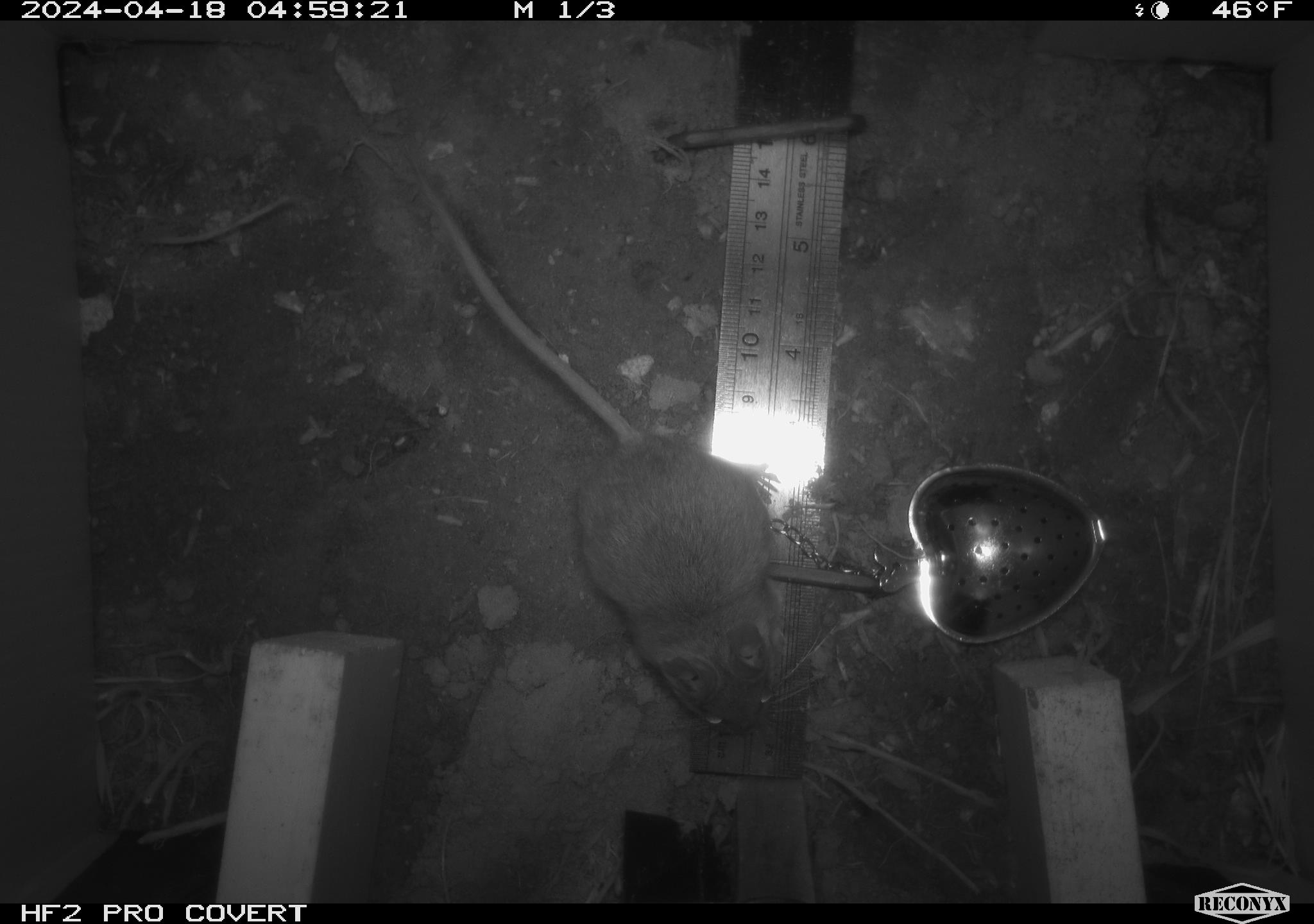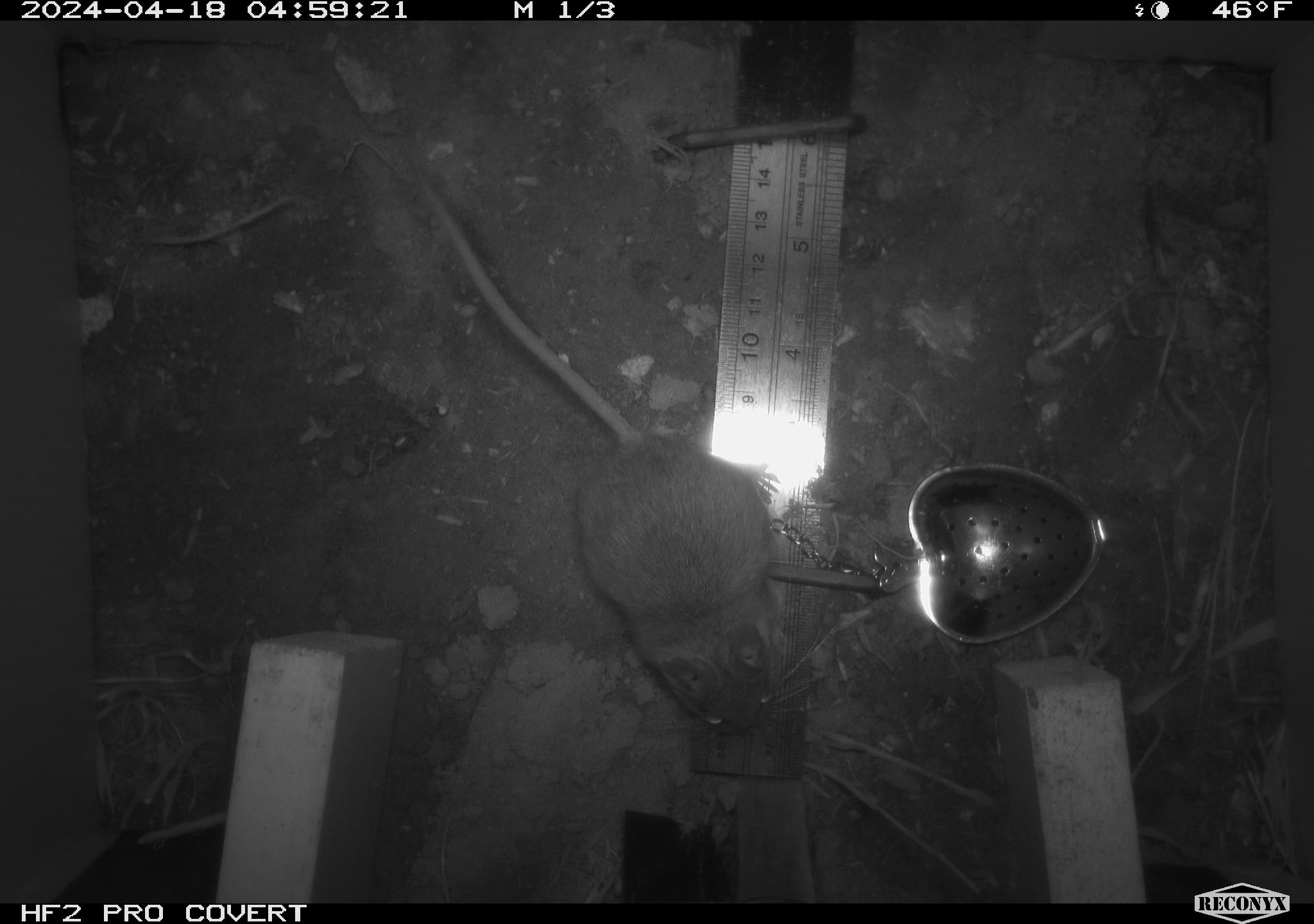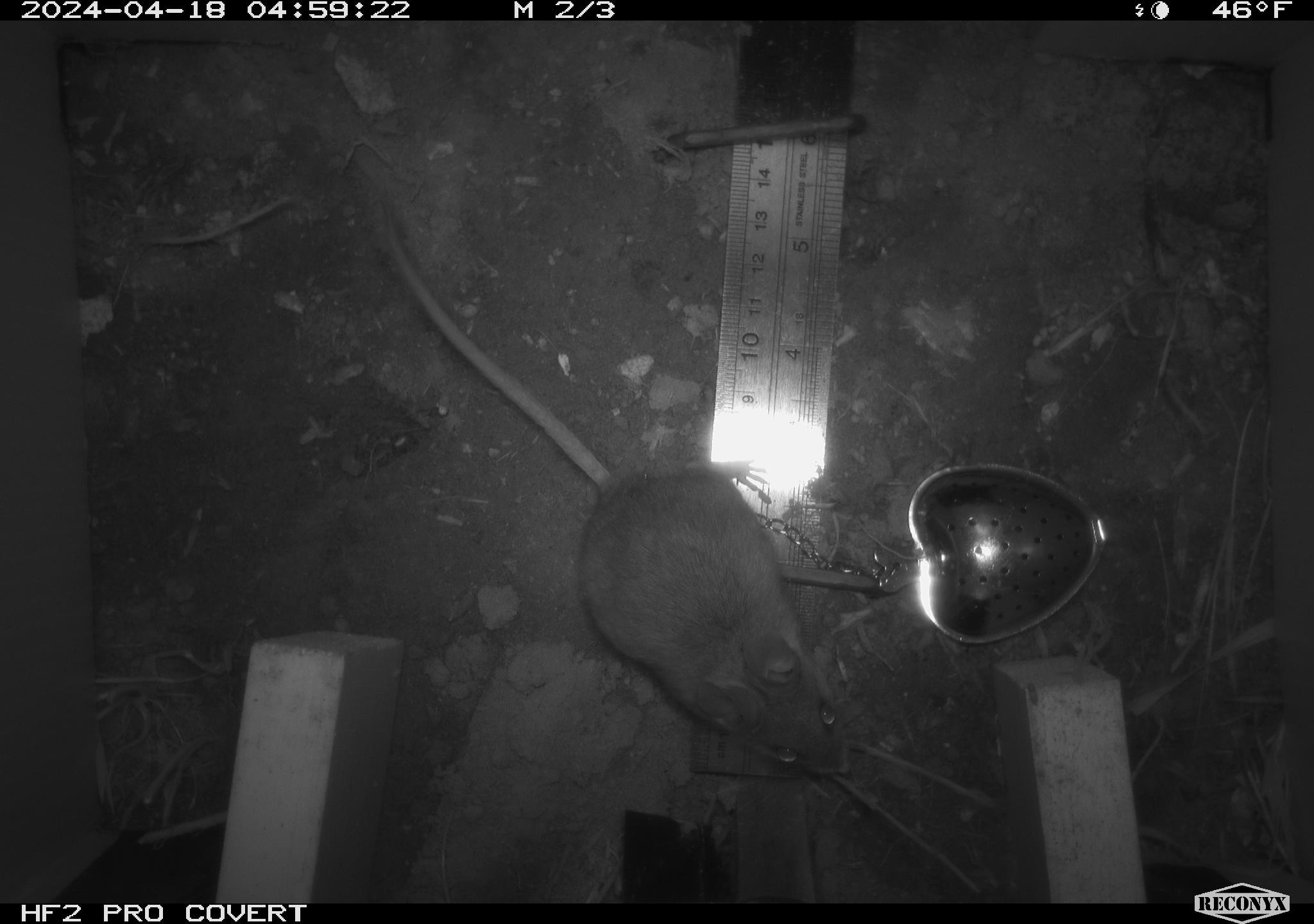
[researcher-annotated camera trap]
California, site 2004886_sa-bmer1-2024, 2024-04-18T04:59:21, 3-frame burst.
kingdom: Animalia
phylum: Chordata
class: Mammalia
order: Rodentia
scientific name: Rodentia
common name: mouse species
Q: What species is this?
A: Mouse species (Rodentia).